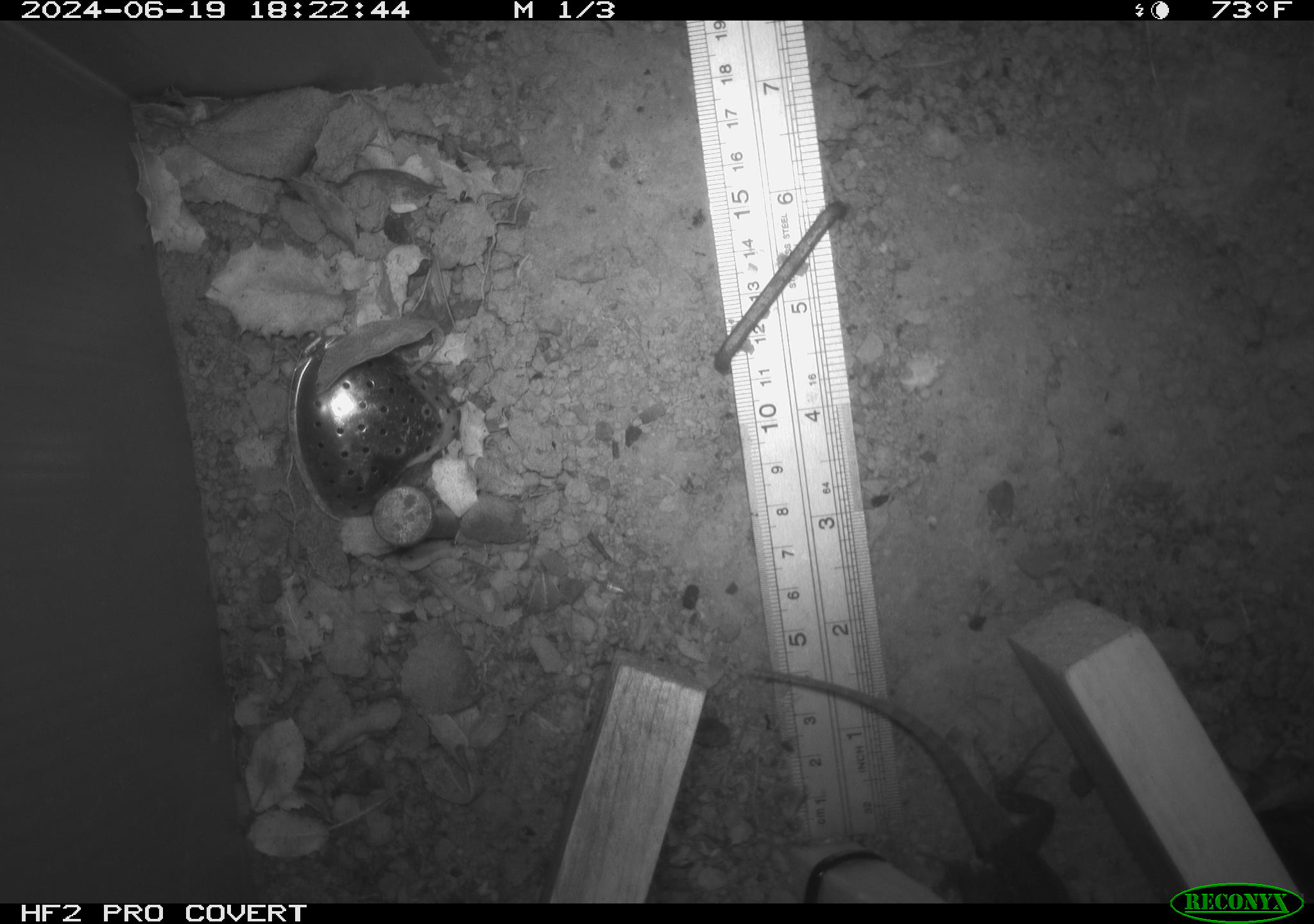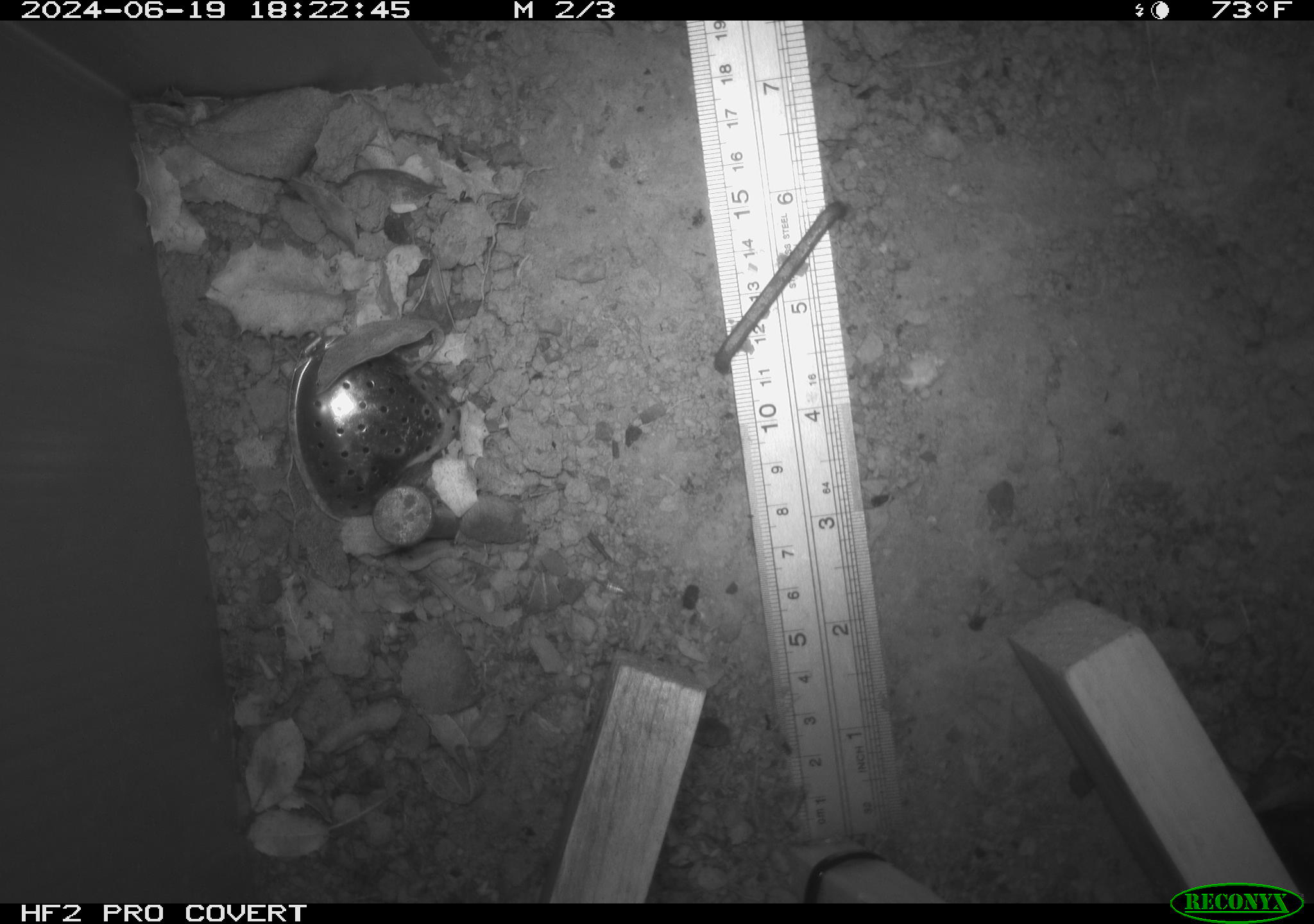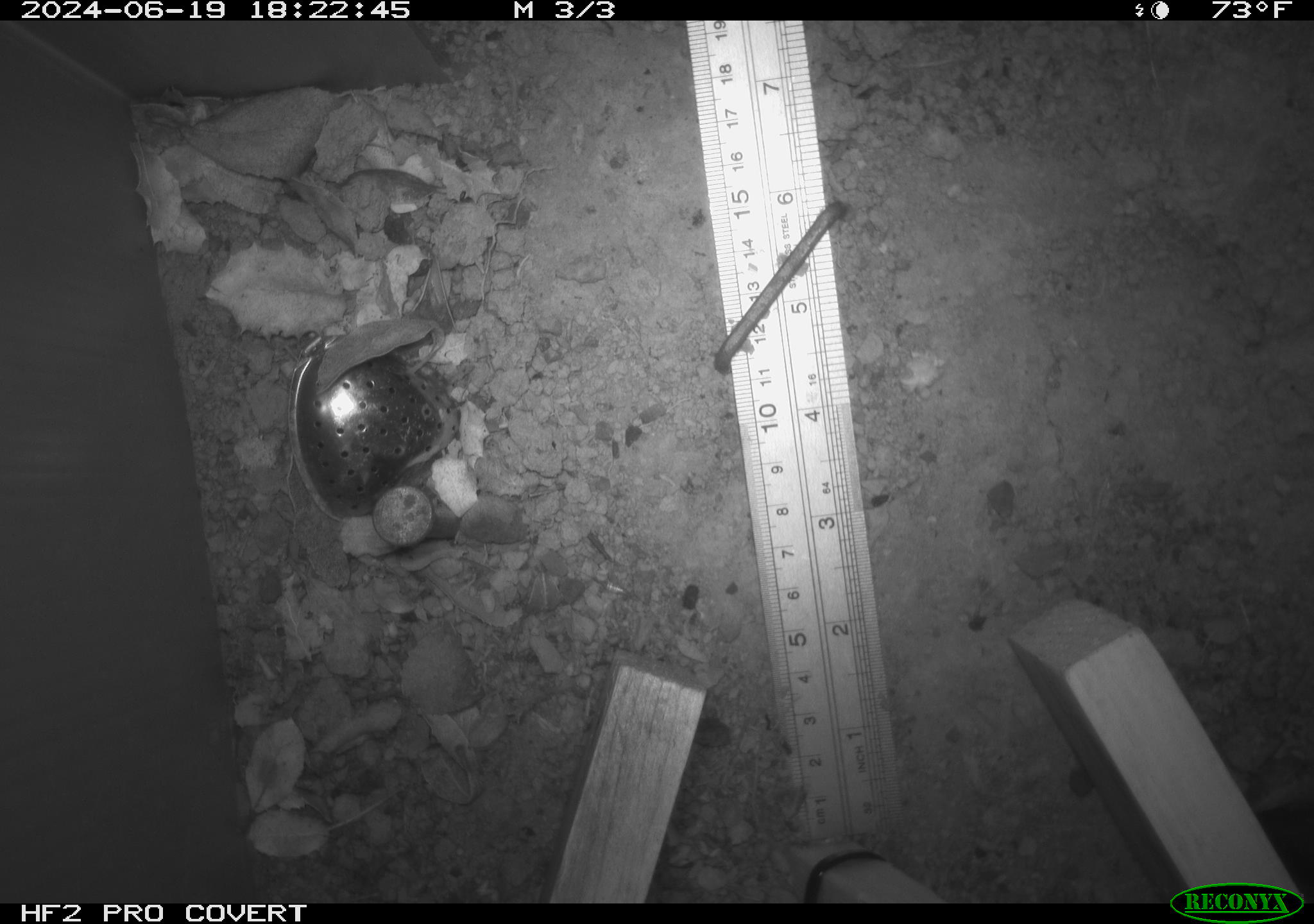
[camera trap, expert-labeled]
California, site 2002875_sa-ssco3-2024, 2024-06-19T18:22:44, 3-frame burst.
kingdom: Animalia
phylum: Chordata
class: Reptilia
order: Squamata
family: Phrynosomatidae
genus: Sceloporus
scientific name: Sceloporus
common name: spiny lizards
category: sceloporus species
Sceloporus species (spiny lizards) (Sceloporus).